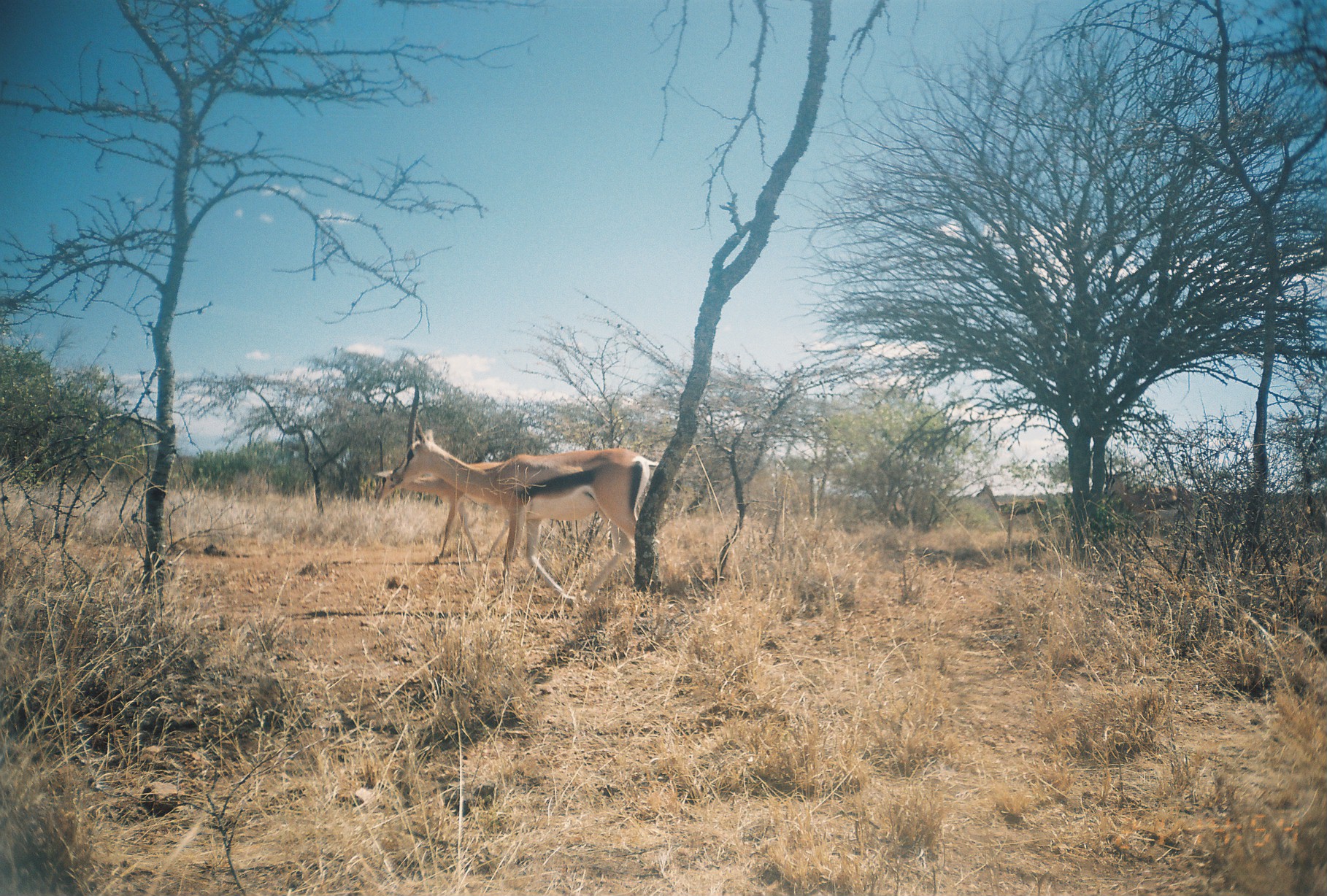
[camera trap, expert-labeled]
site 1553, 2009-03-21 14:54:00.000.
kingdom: Animalia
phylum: Chordata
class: Mammalia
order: Artiodactyla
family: Bovidae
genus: Nanger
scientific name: Nanger granti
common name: grant's gazelle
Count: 4.